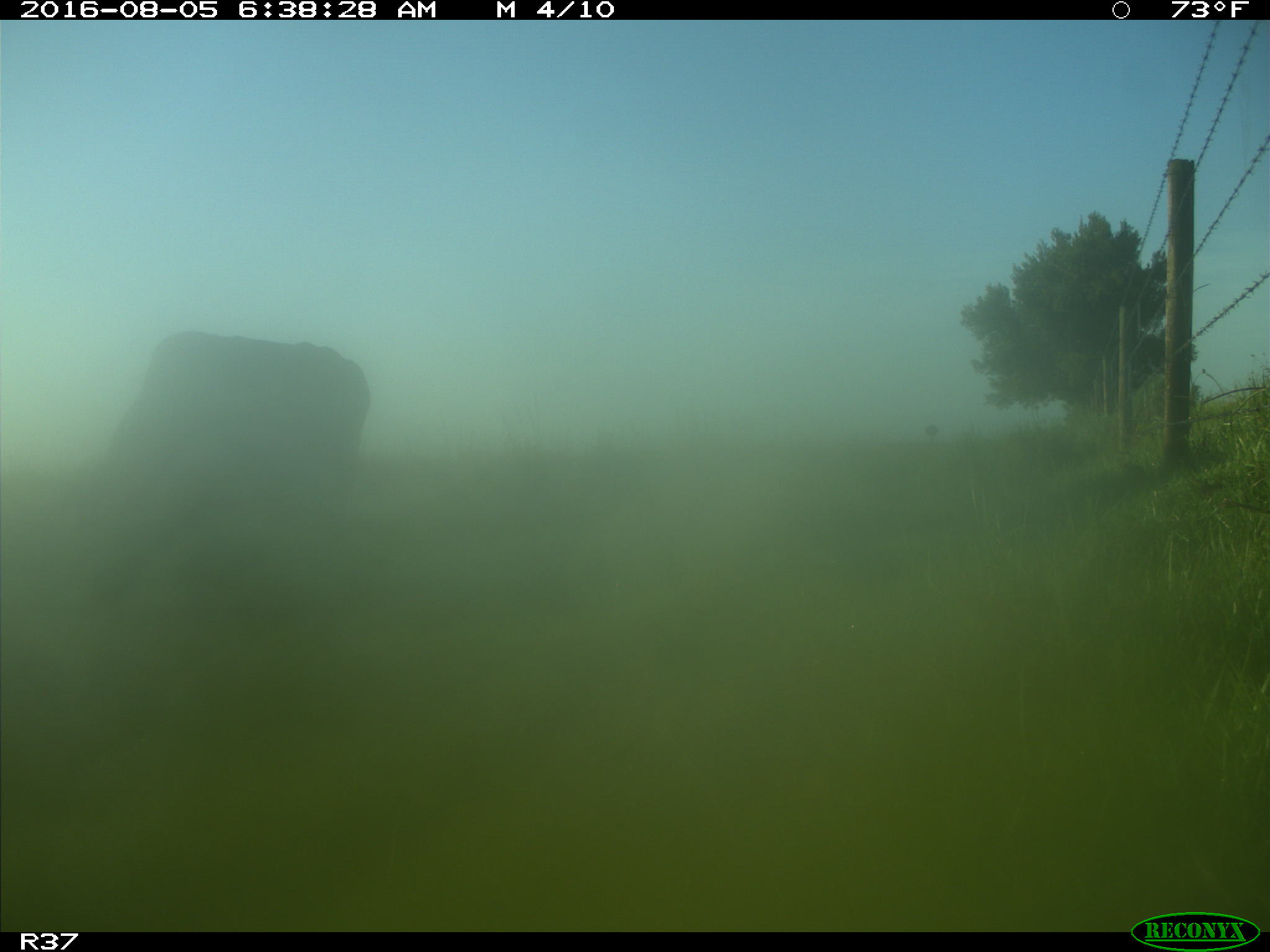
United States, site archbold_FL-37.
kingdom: Animalia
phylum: Chordata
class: Mammalia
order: Artiodactyla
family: Bovidae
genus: Bos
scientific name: Bos taurus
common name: domestic cow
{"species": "Bos taurus (domestic cow)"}